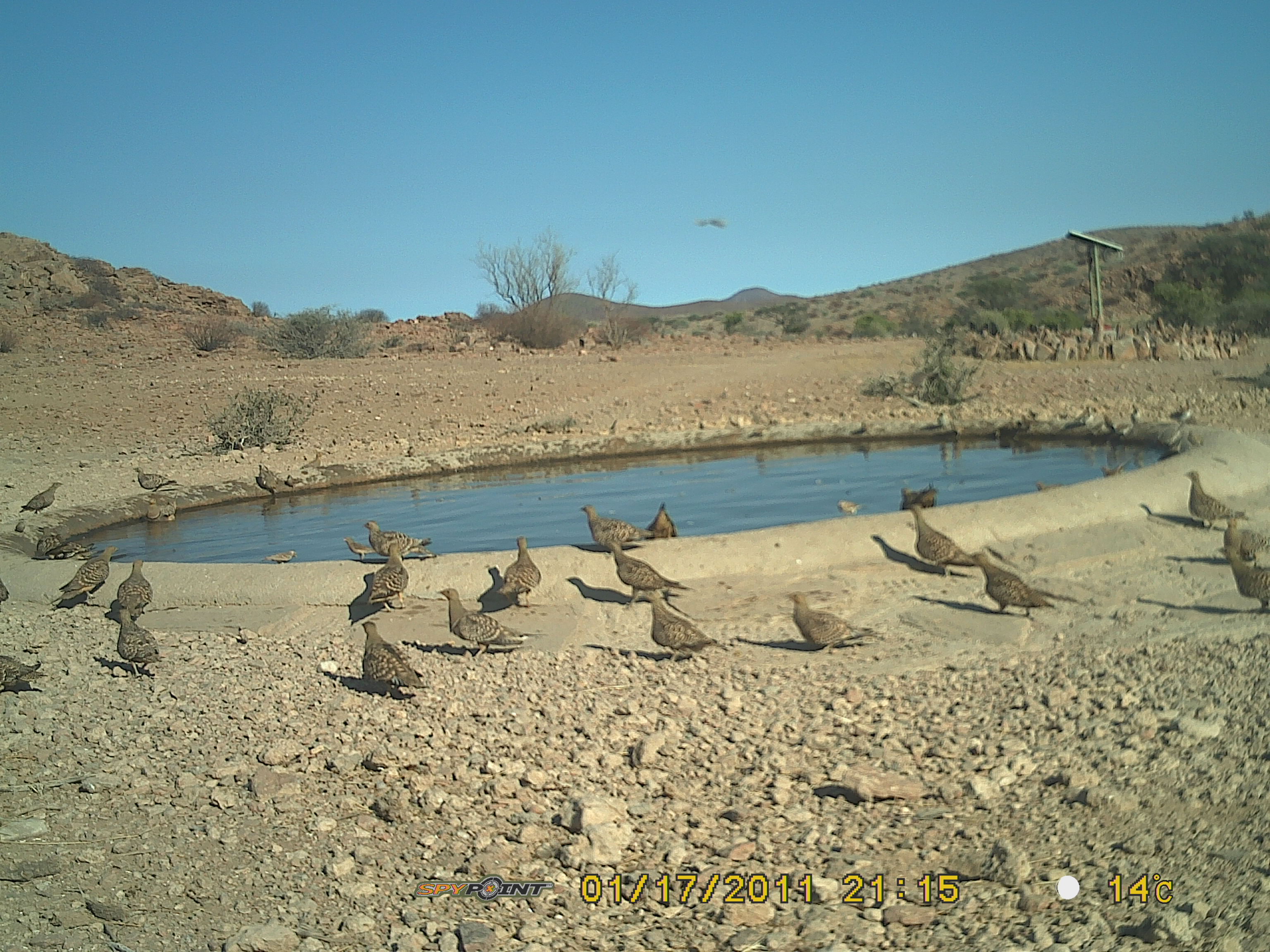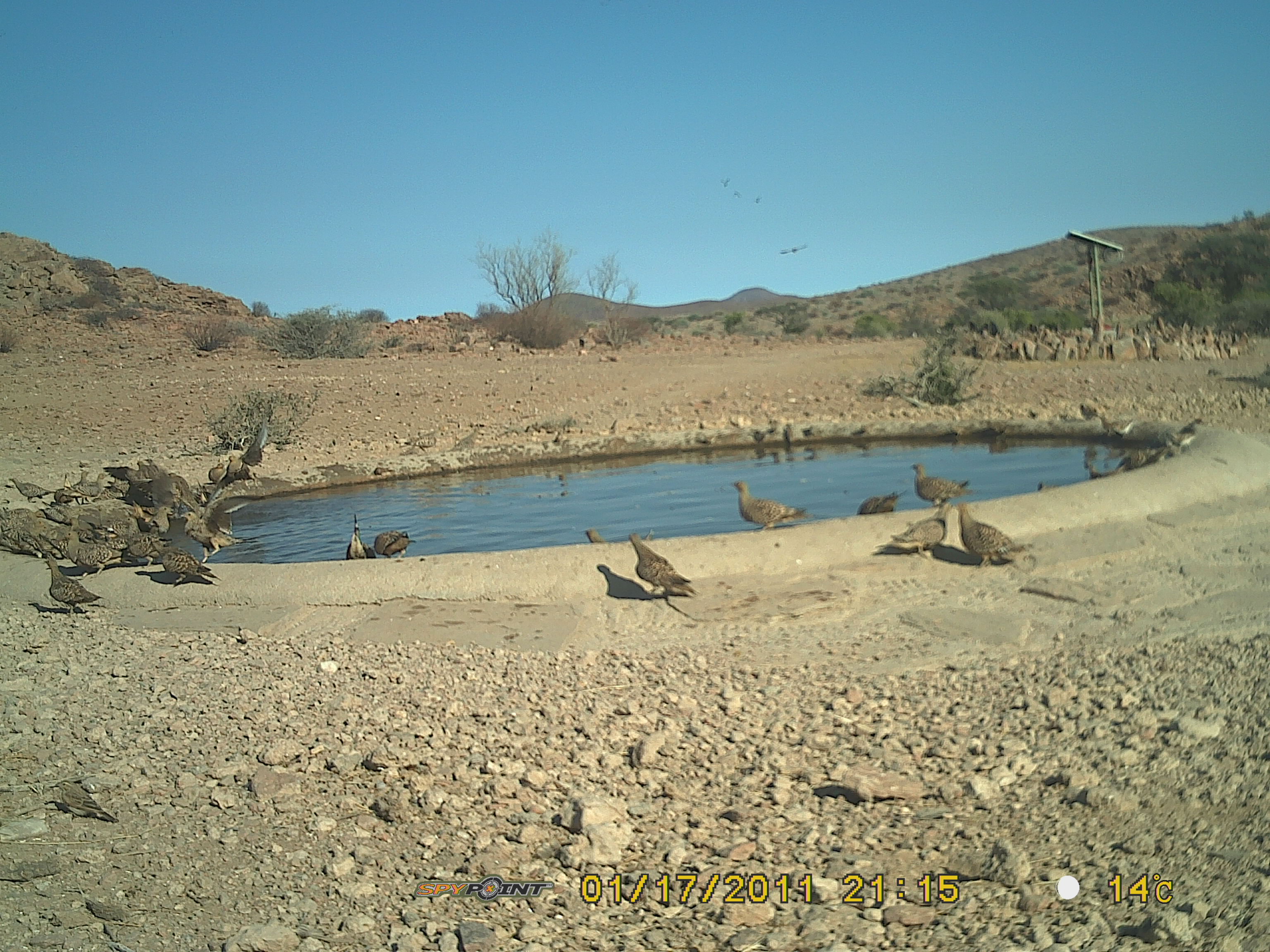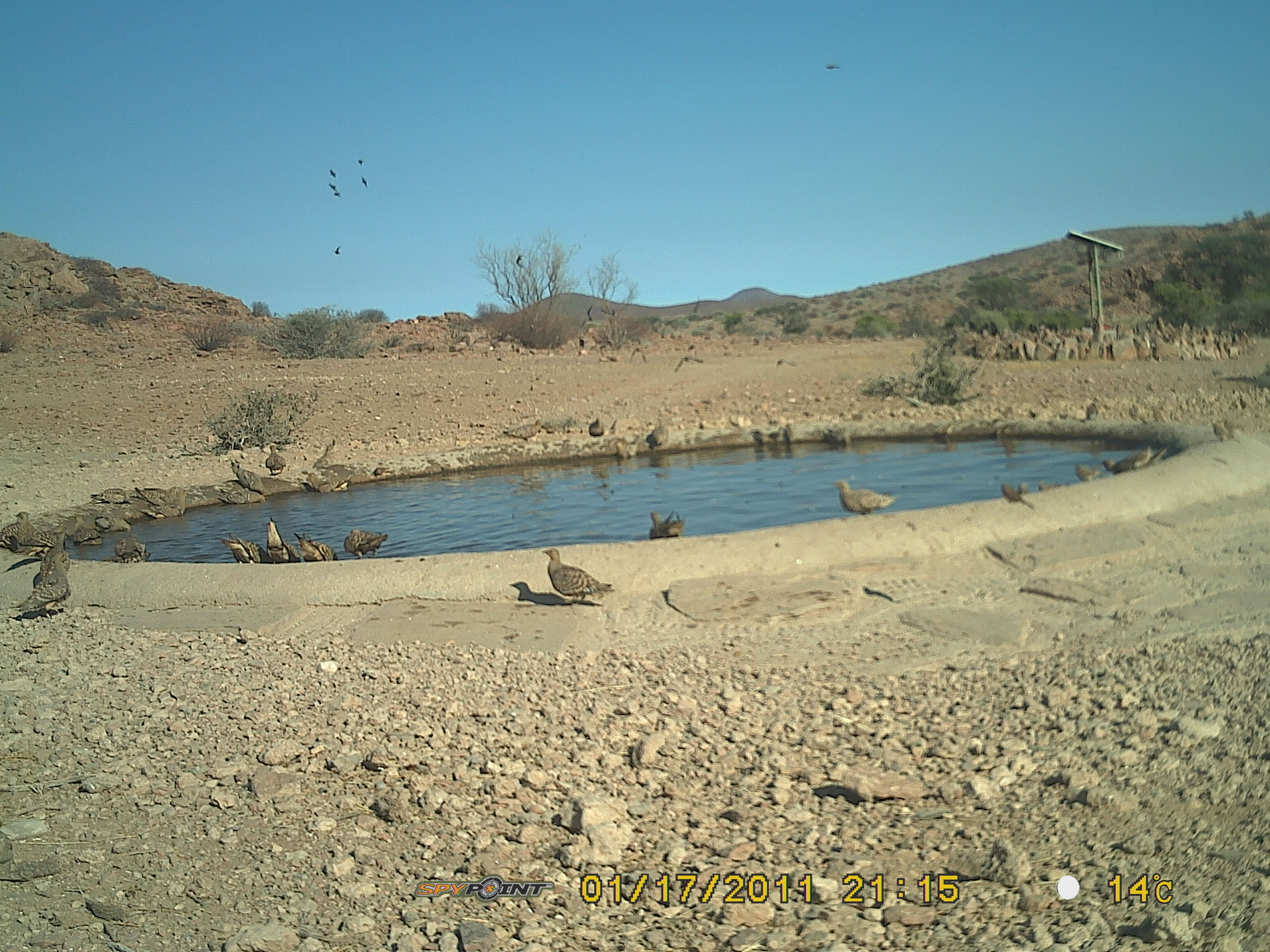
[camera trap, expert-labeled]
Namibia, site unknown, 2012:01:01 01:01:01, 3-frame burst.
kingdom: Animalia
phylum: Chordata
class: Aves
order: Pterocliformes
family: Pteroclidae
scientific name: Pteroclidae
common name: sandgrouse